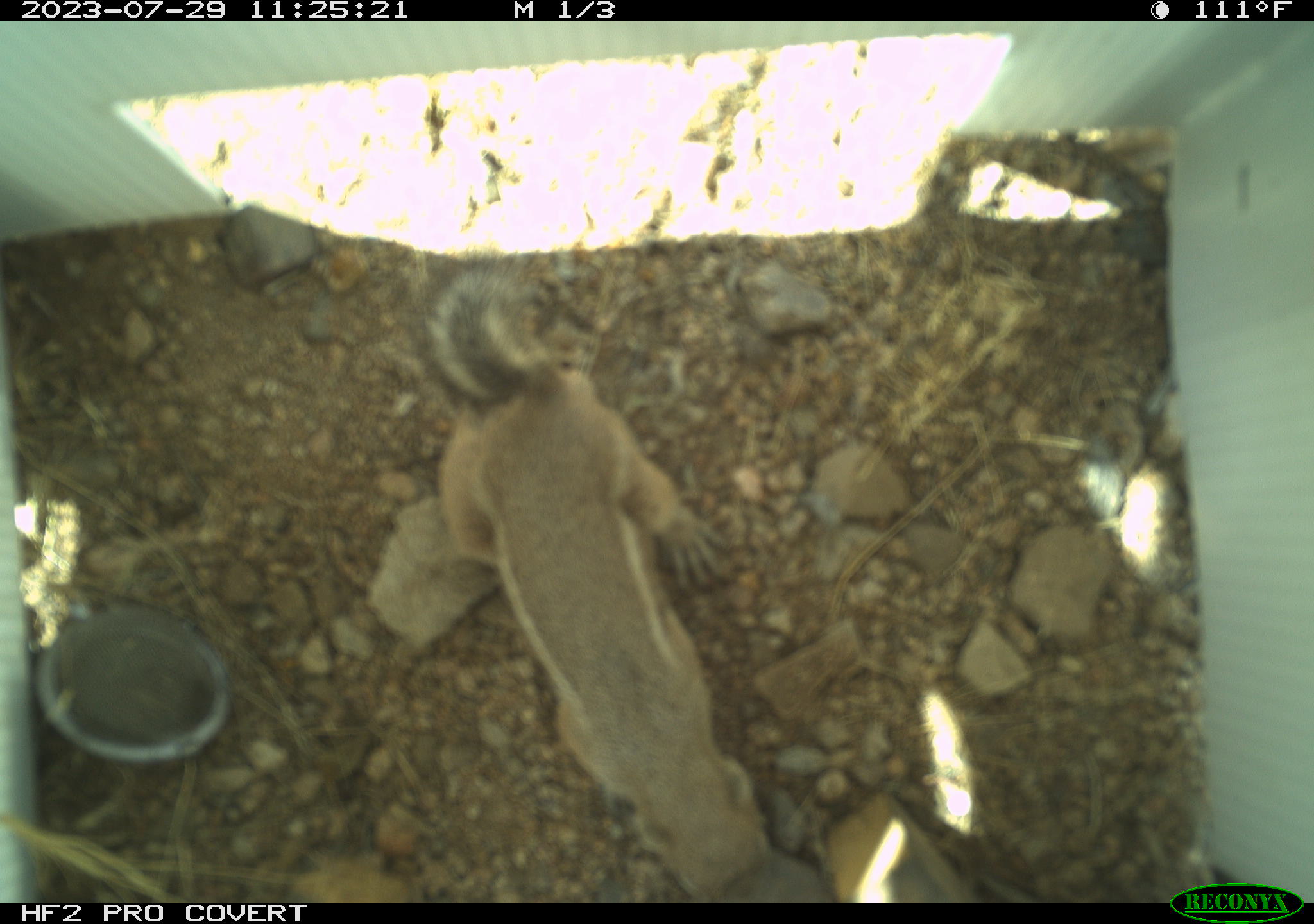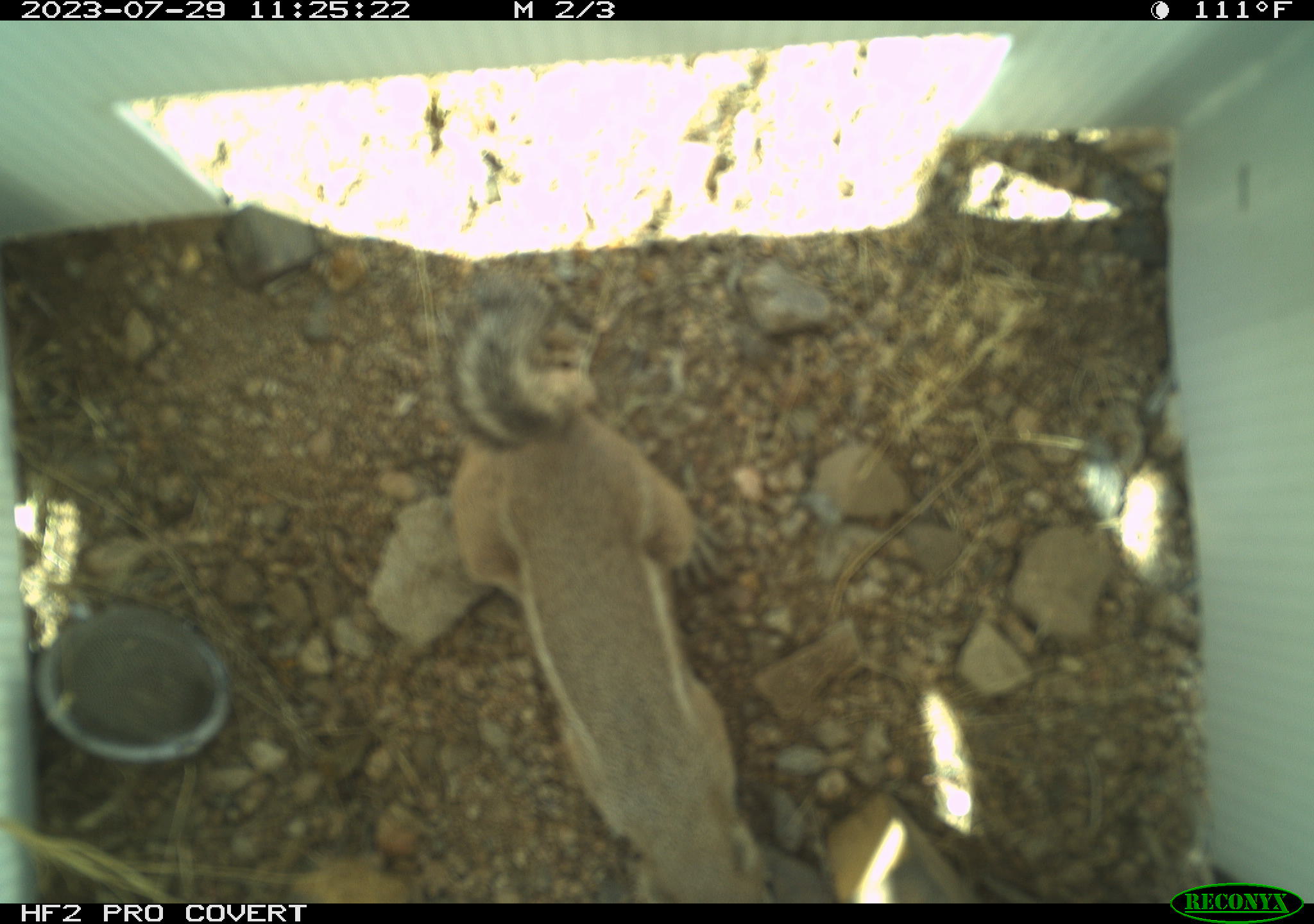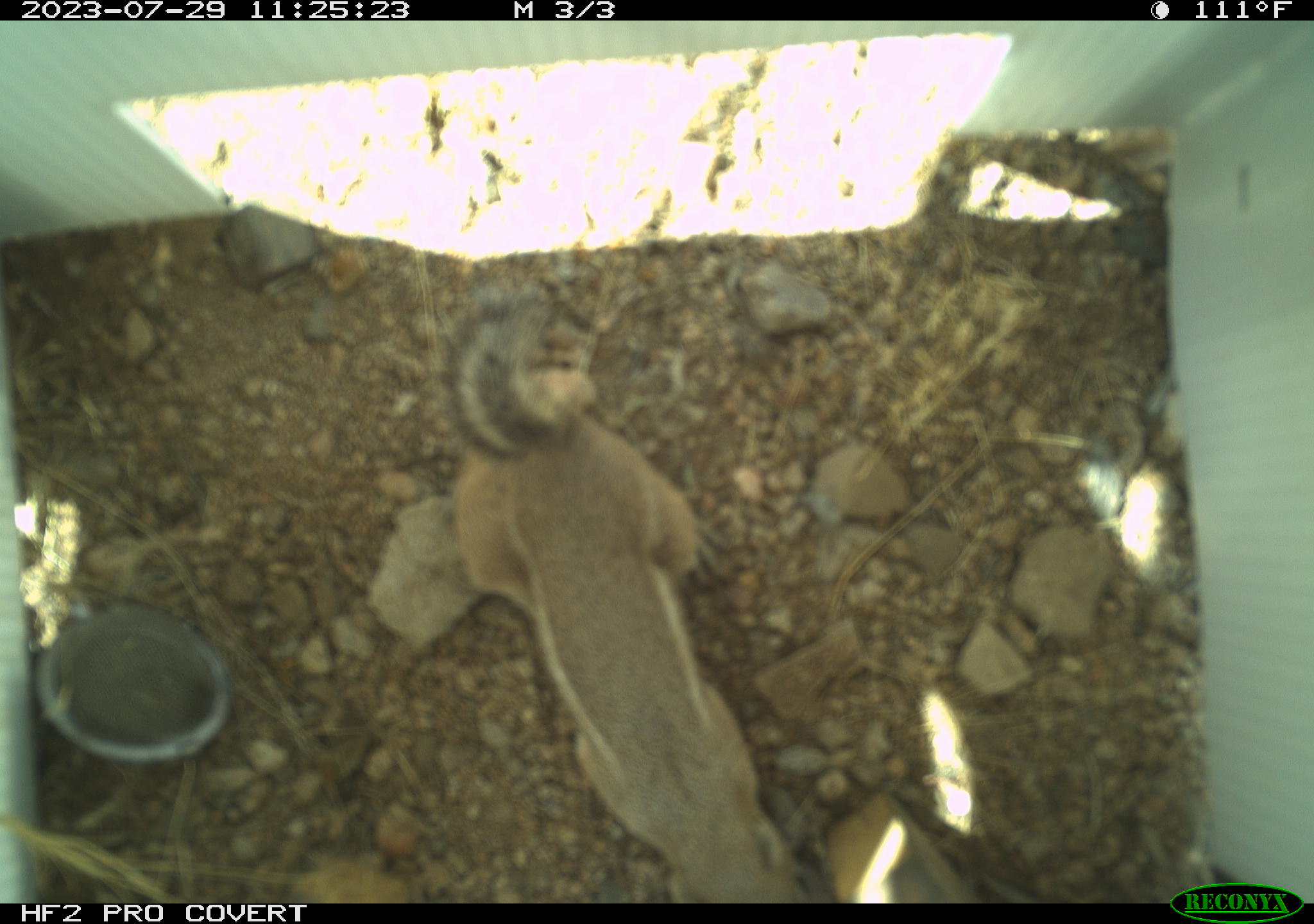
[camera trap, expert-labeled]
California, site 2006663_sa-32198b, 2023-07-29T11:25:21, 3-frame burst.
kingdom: Animalia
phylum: Chordata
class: Mammalia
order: Rodentia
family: Sciuridae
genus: Ammospermophilus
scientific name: Ammospermophilus leucurus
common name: white-tailed antelope squirrel